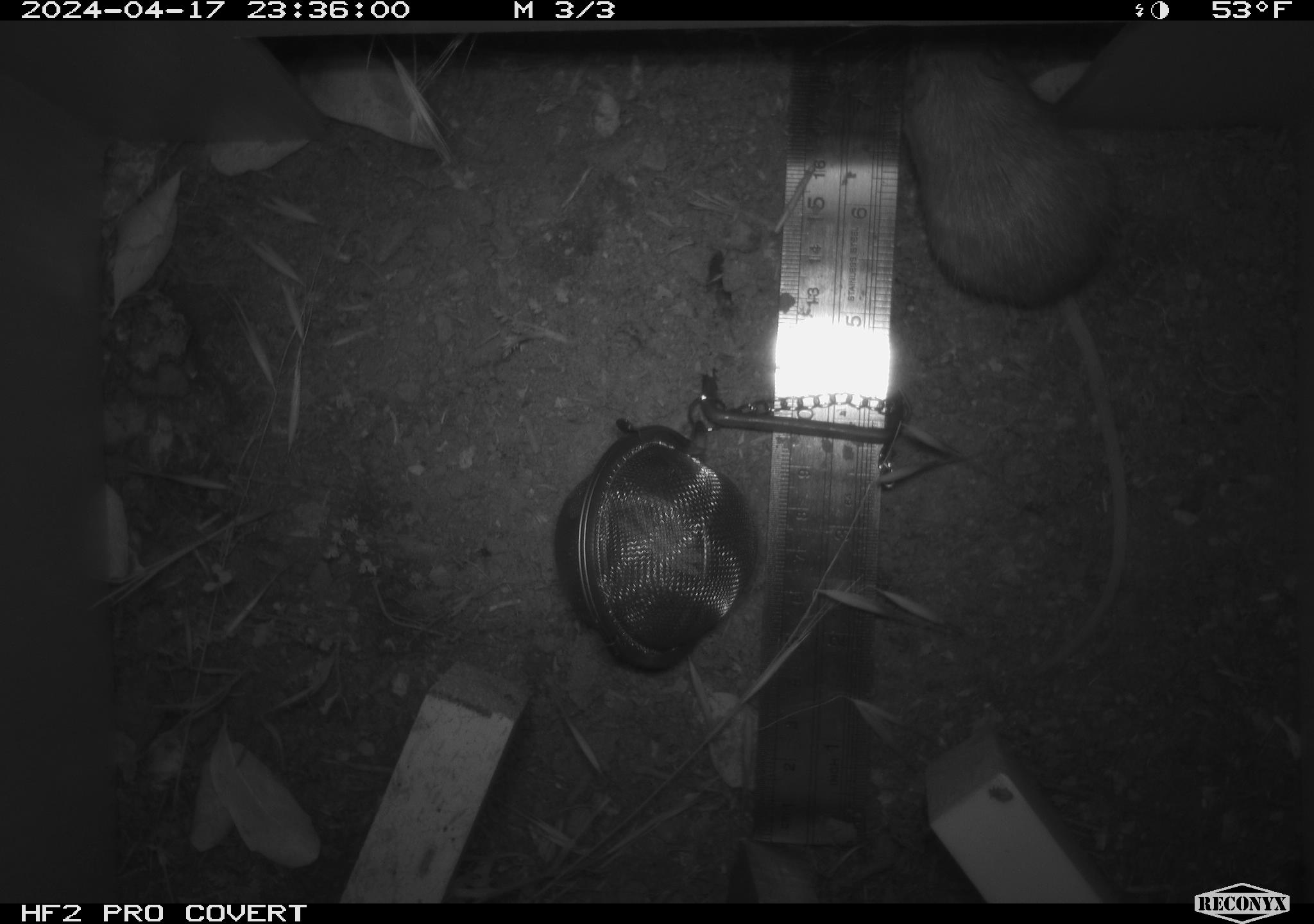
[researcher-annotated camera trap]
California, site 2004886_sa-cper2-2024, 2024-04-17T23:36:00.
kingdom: Animalia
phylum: Chordata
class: Mammalia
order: Rodentia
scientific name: Rodentia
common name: rodent